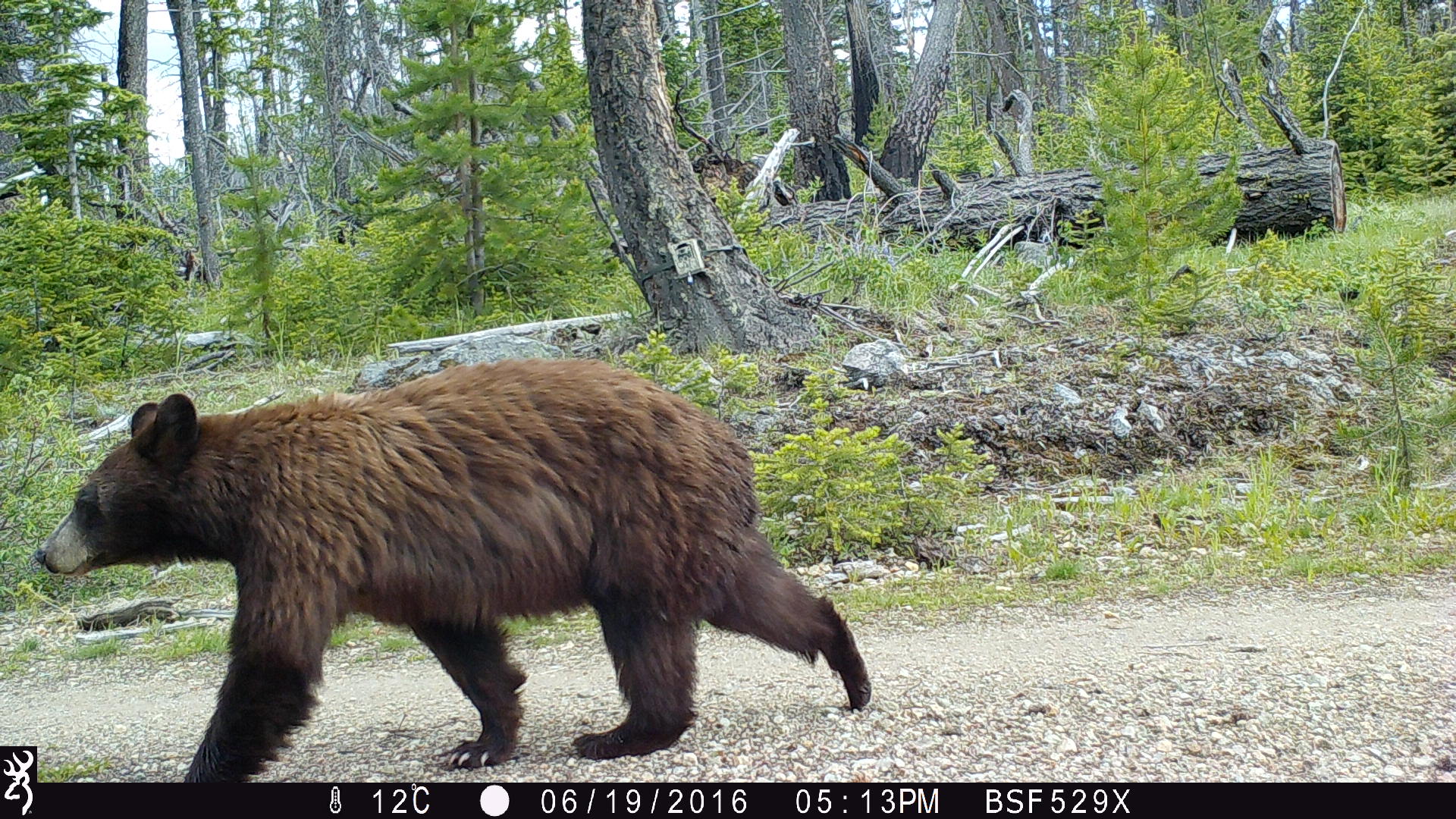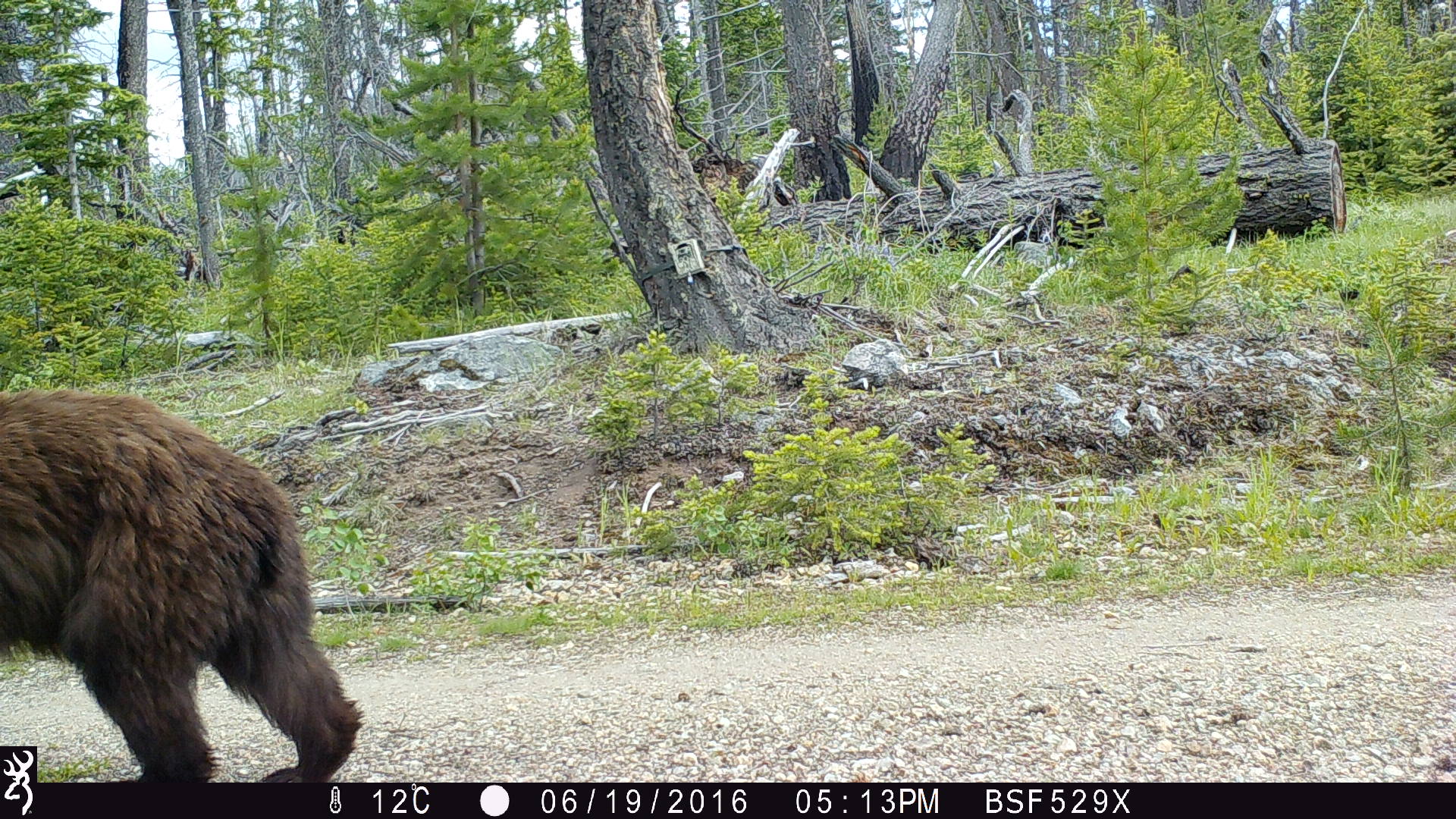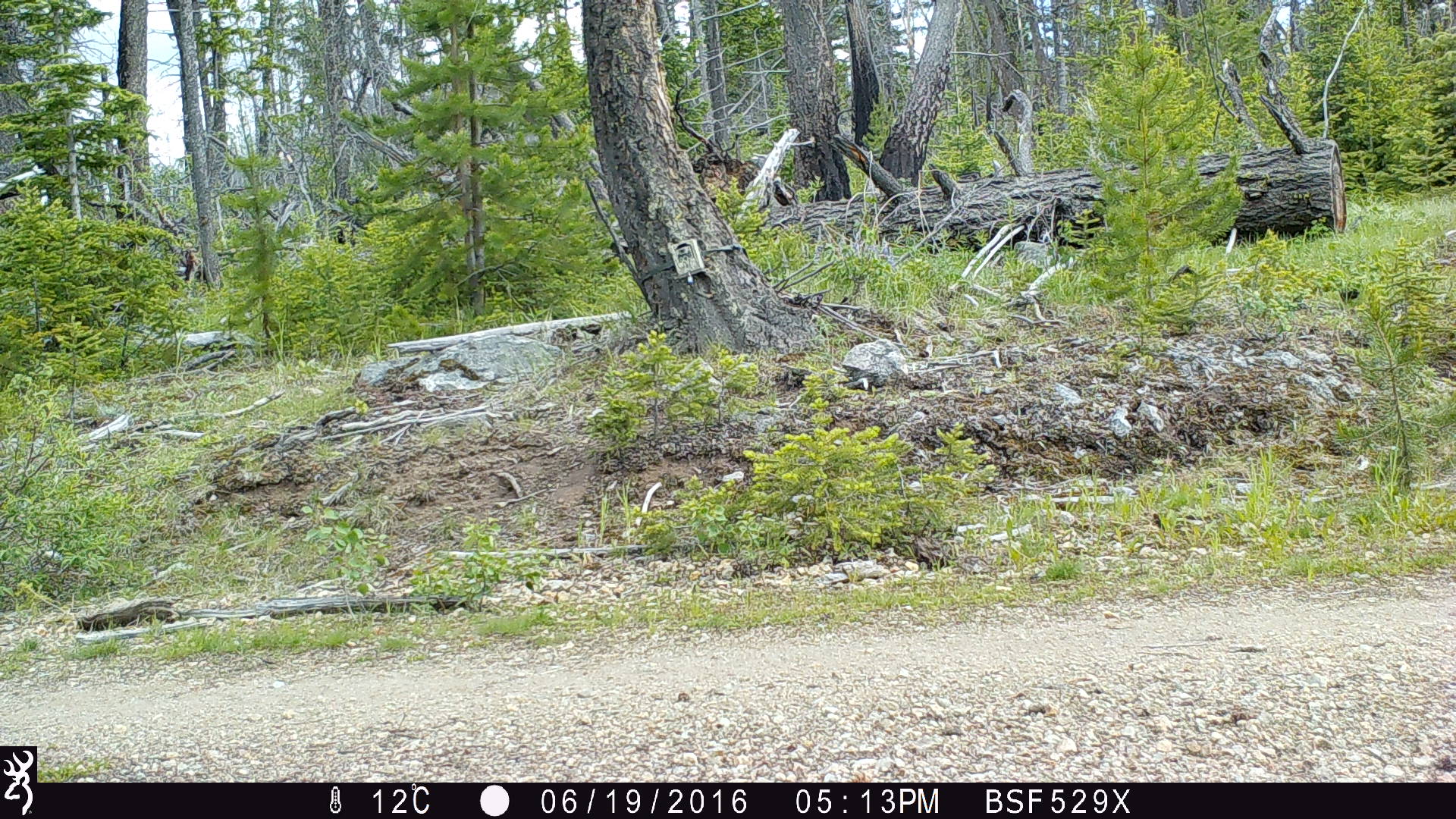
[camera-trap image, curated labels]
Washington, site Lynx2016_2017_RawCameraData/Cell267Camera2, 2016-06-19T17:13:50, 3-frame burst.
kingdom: Animalia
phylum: Chordata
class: Mammalia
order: Carnivora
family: Ursidae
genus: Ursus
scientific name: Ursus americanus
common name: american black bear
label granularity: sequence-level